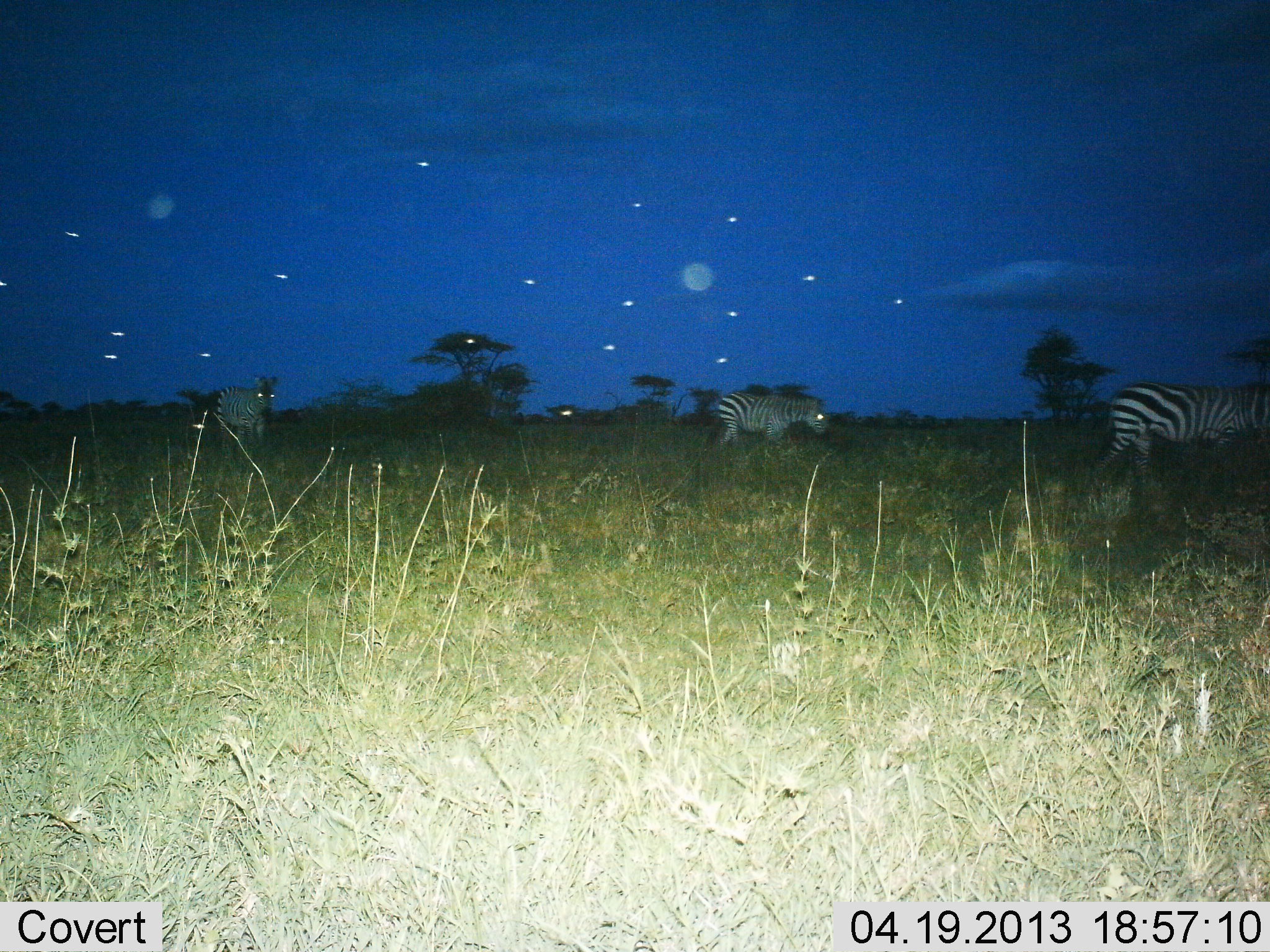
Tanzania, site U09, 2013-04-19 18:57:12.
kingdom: Animalia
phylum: Chordata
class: Mammalia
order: Perissodactyla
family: Equidae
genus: Equus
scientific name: Equus quagga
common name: plains zebra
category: zebra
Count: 3.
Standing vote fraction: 21%.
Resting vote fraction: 0%.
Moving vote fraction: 79%.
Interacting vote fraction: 0%.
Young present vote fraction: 0%.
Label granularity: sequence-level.